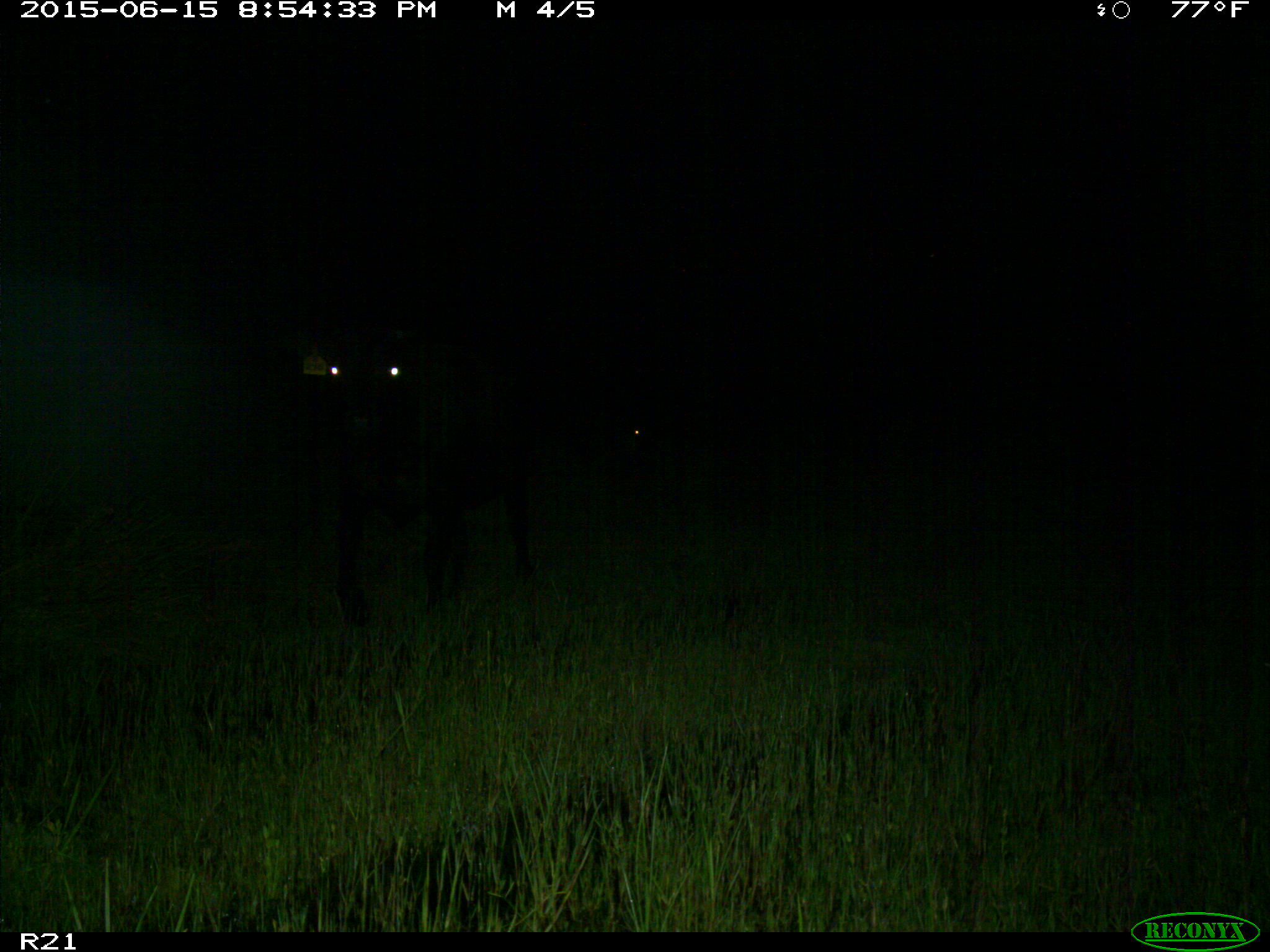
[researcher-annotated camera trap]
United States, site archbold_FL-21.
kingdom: Animalia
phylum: Chordata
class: Mammalia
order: Artiodactyla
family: Bovidae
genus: Bos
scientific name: Bos taurus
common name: domestic cow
Bos taurus (domestic cow).